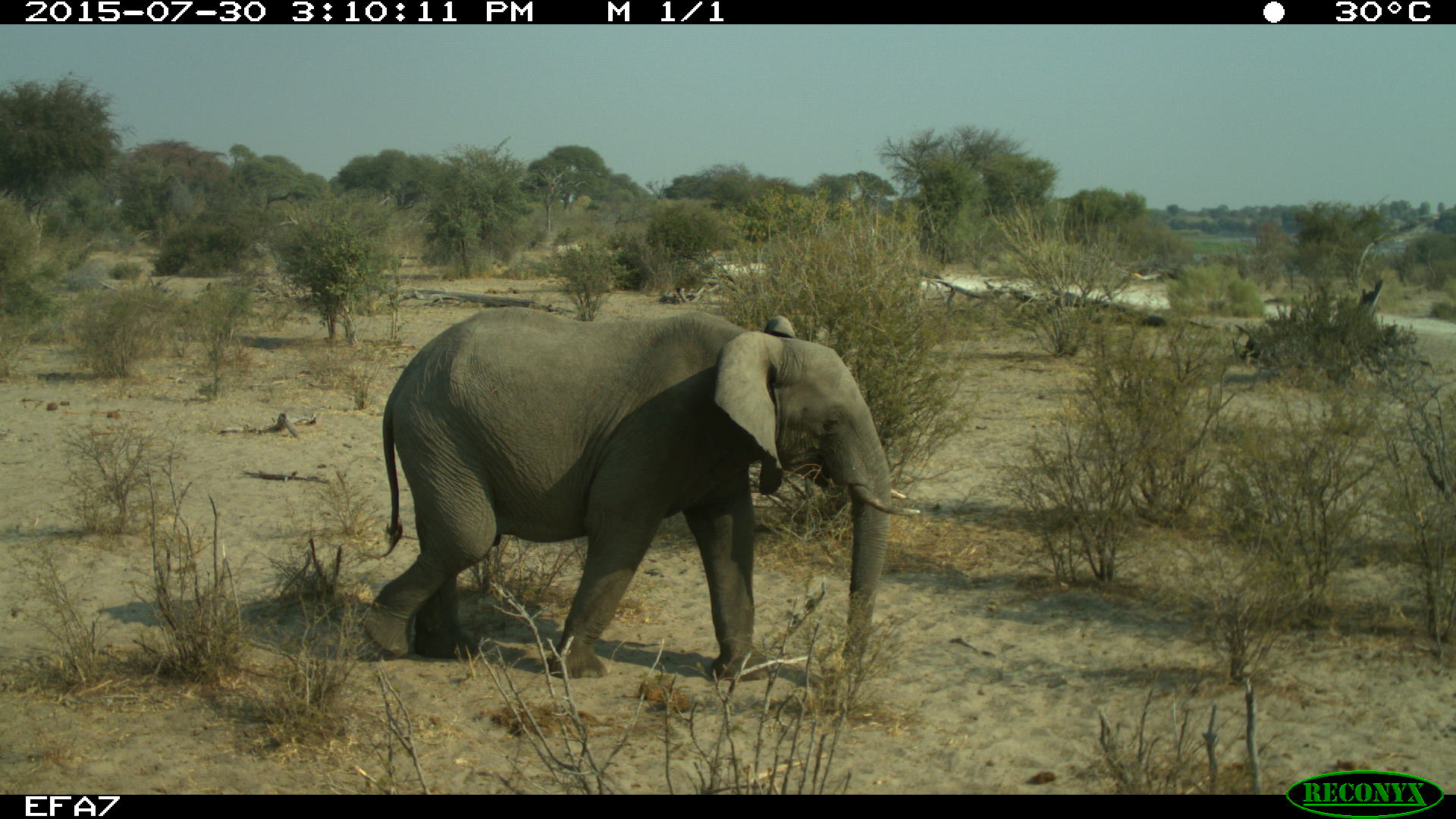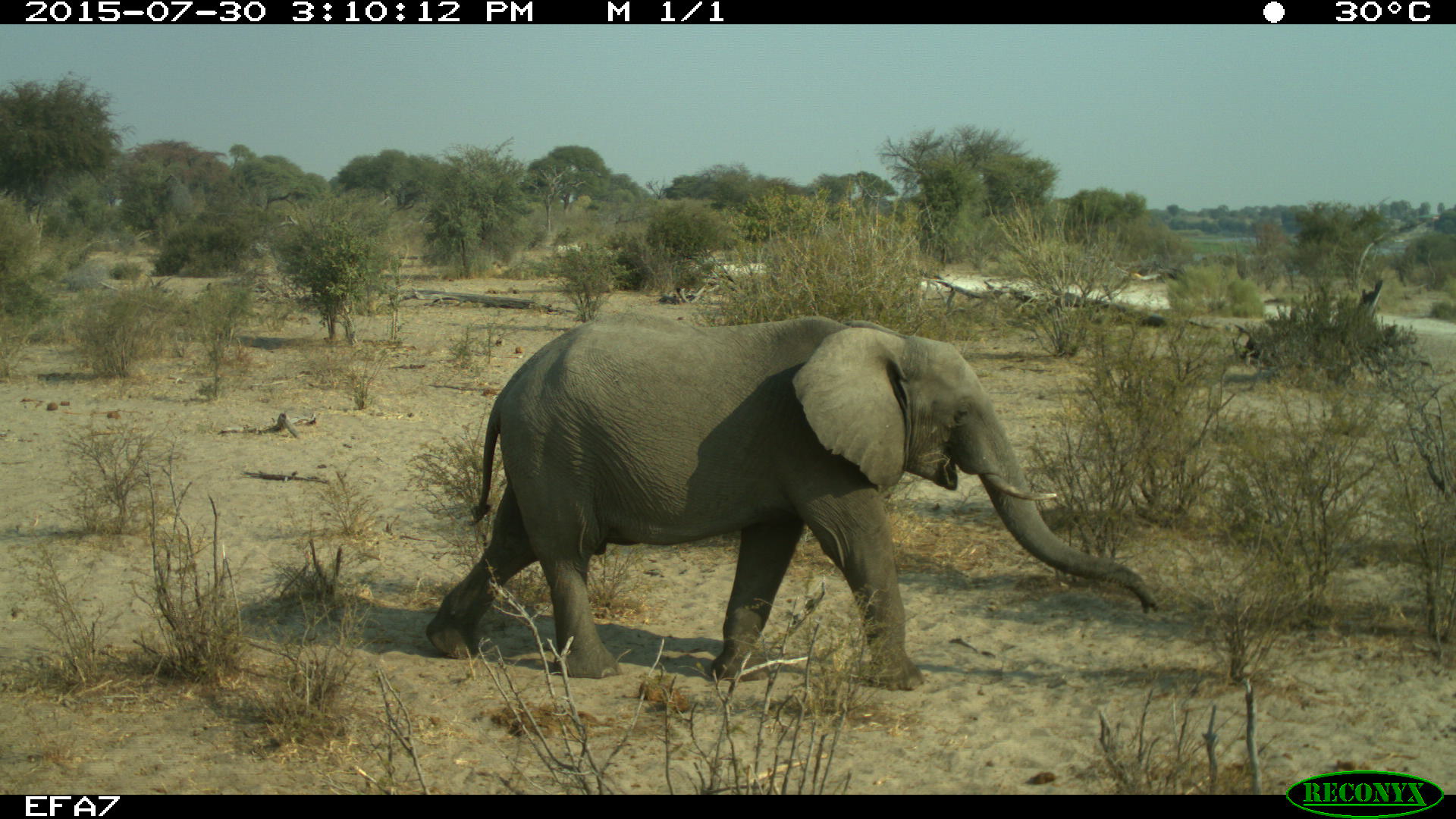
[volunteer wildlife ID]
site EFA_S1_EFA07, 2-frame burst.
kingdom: Animalia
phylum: Chordata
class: Mammalia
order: Proboscidea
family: Elephantidae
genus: Loxodonta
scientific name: Loxodonta africana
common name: african bush elephant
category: elephant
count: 1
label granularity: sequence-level